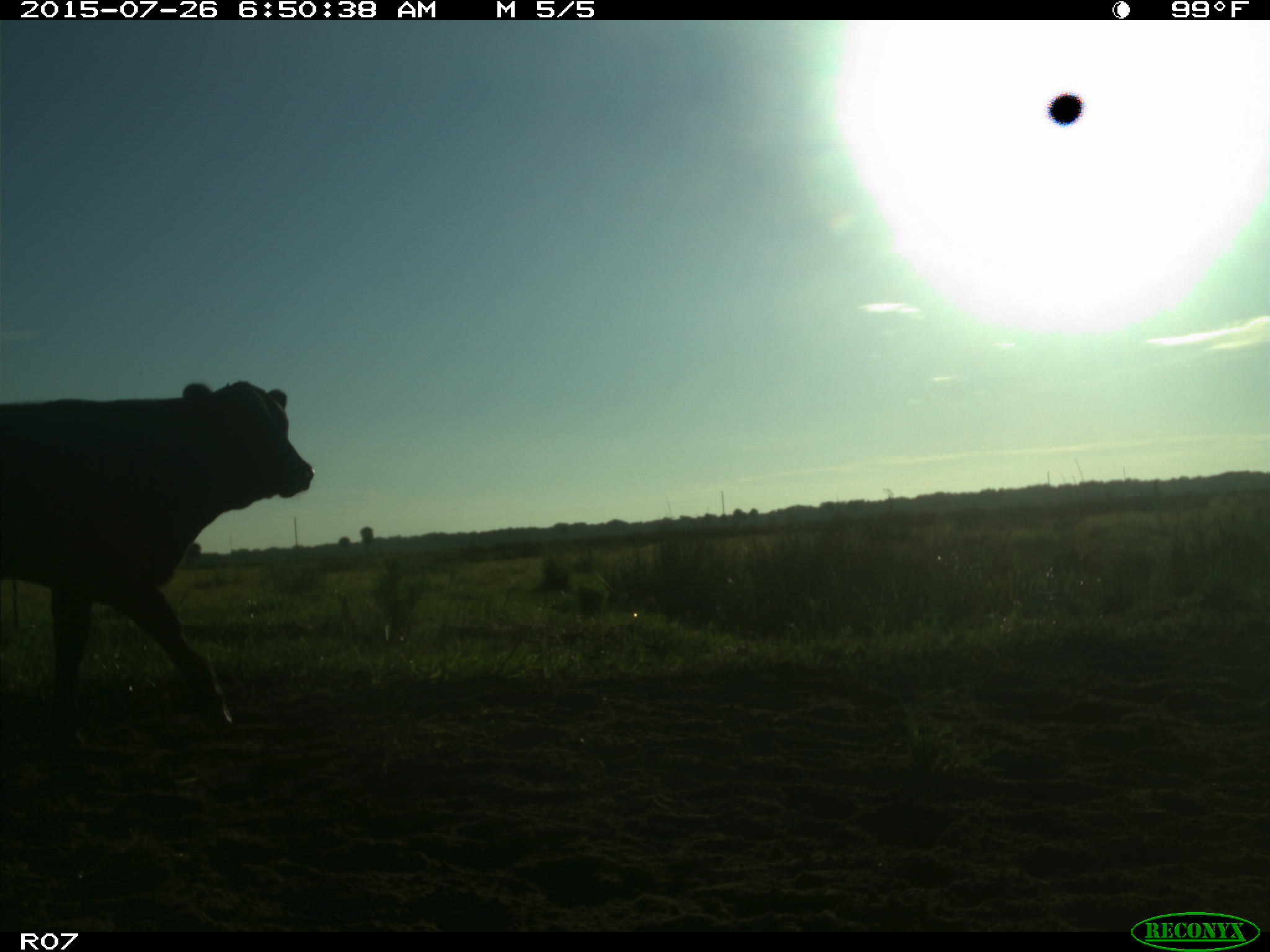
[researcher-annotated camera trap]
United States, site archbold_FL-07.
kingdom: Animalia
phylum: Chordata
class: Mammalia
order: Artiodactyla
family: Bovidae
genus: Bos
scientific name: Bos taurus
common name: domestic cow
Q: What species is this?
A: Bos taurus (domestic cow).